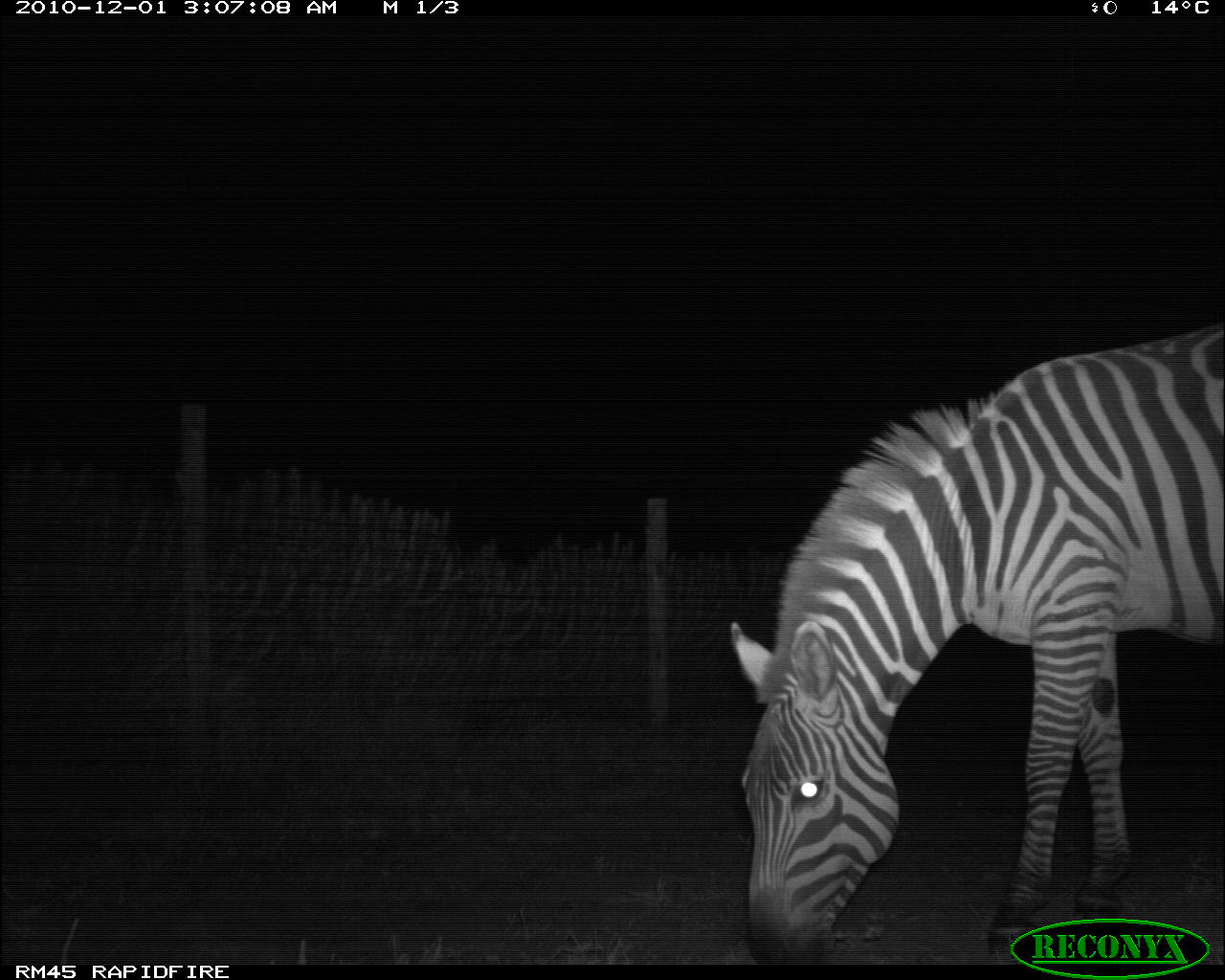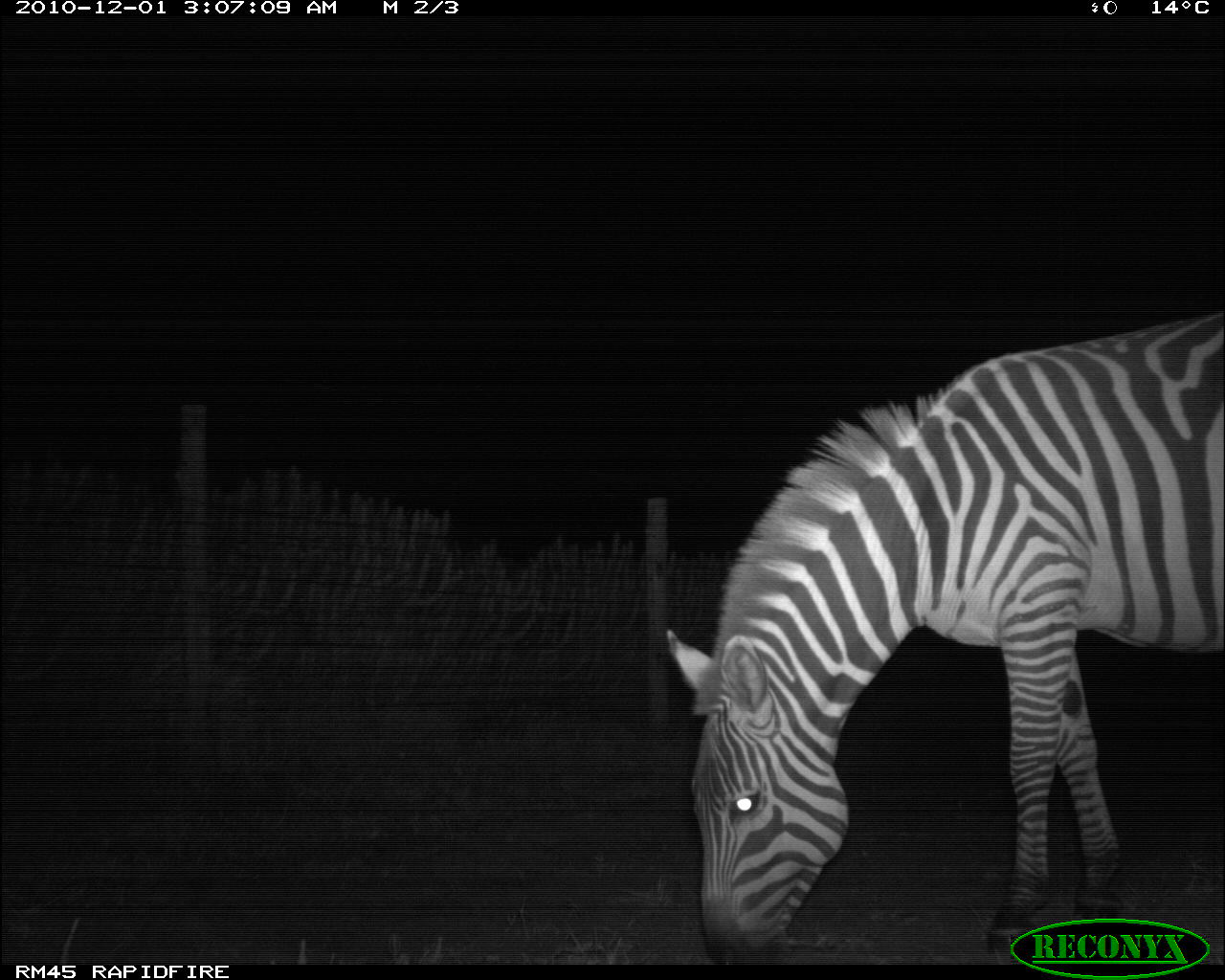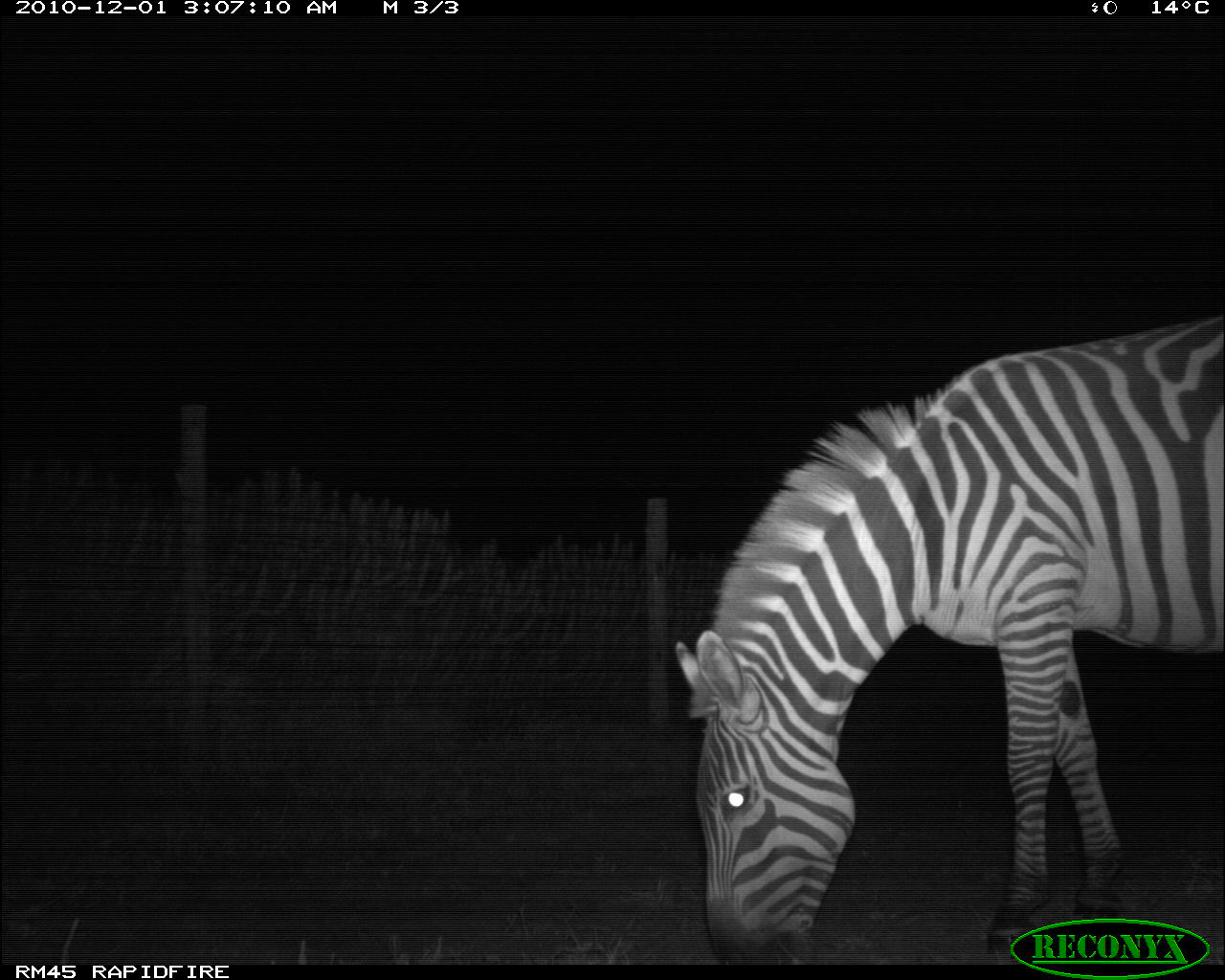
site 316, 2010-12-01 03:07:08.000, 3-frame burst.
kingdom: Animalia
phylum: Chordata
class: Mammalia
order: Perissodactyla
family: Equidae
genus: Equus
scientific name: Equus quagga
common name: plains zebra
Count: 1.